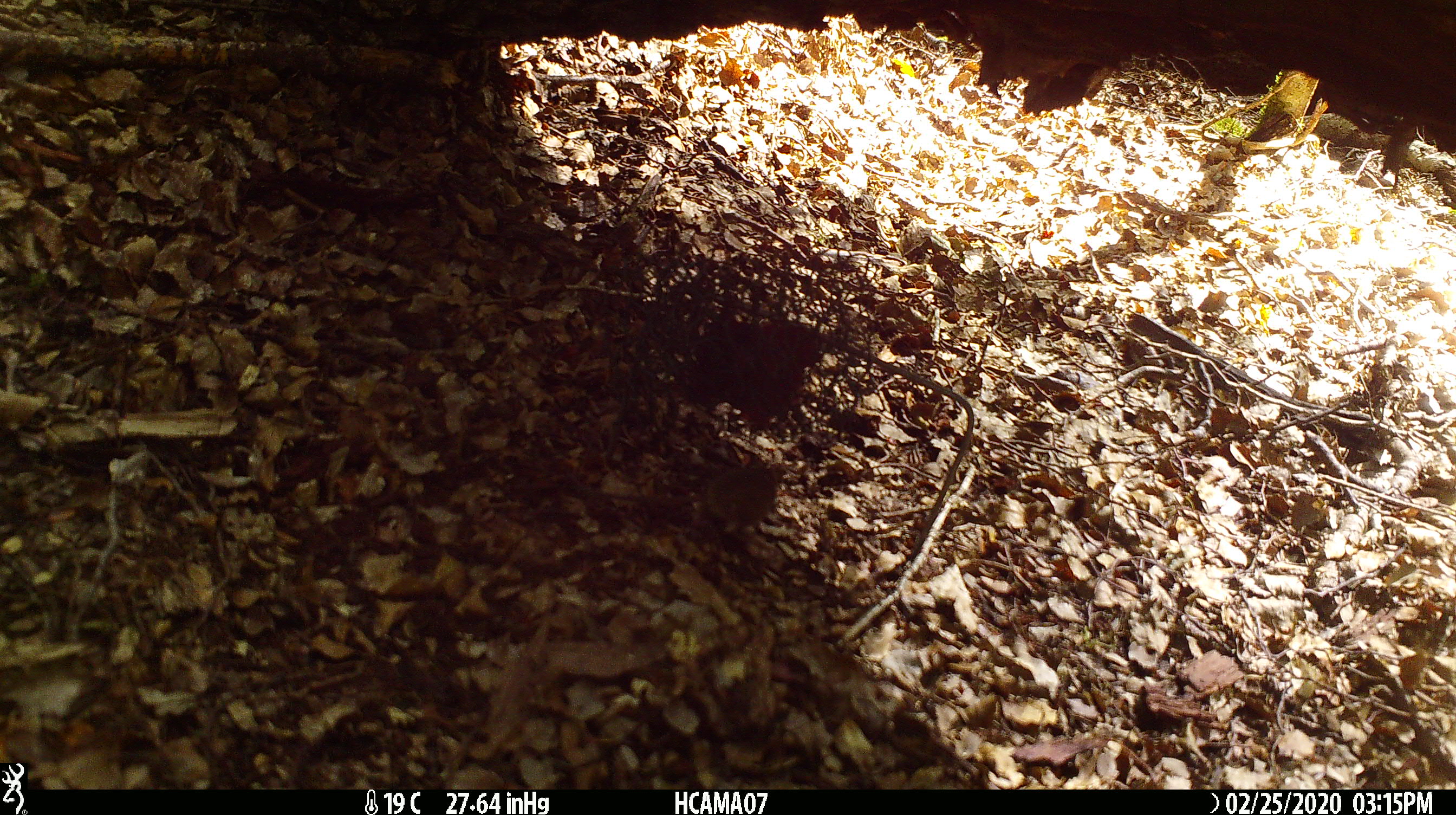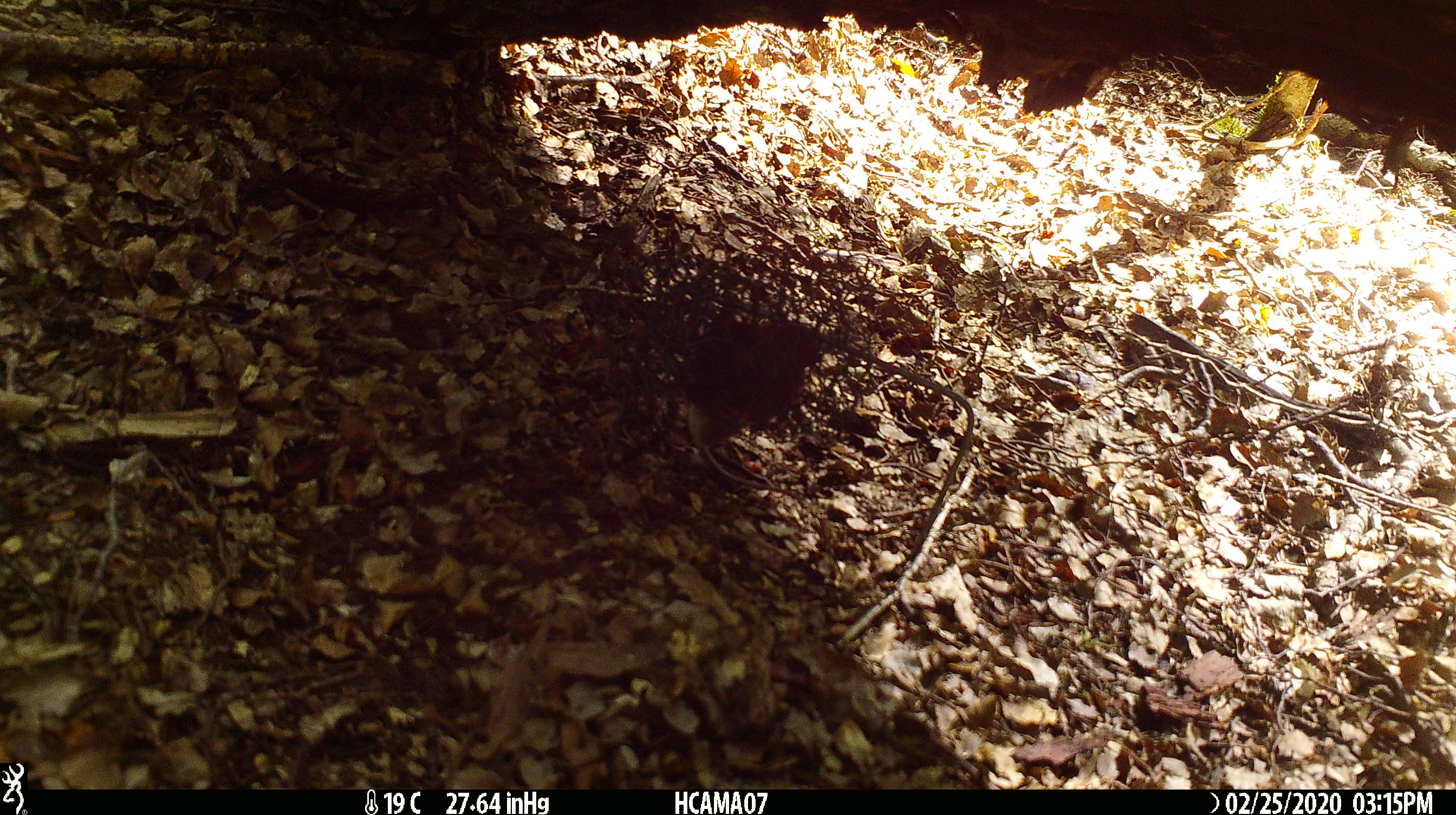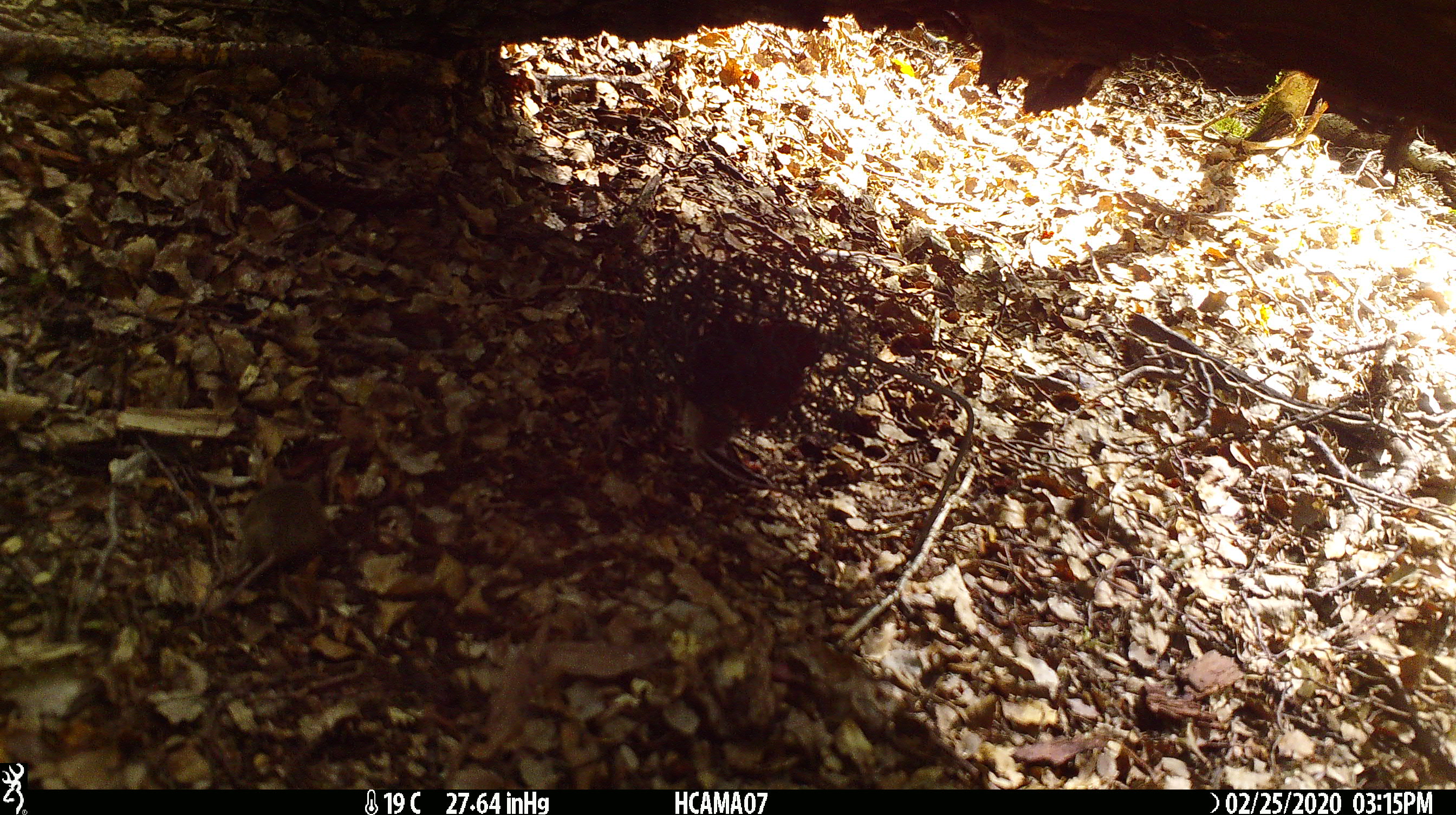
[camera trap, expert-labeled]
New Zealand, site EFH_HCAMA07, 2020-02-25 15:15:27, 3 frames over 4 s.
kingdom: Animalia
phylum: Chordata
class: Mammalia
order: Rodentia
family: Muridae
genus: Mus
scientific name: Mus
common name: mouse